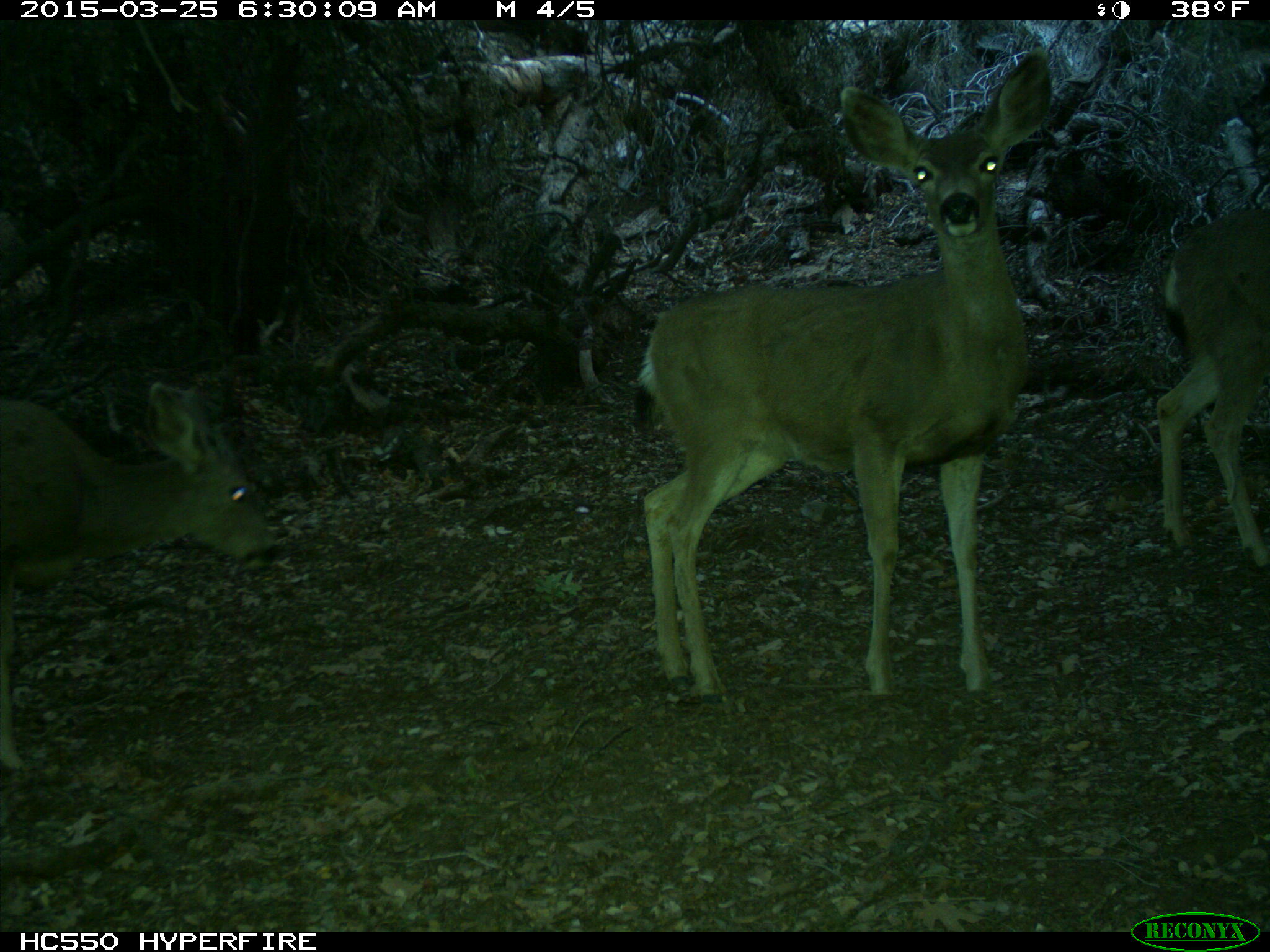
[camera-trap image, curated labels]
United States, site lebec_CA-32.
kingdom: Animalia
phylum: Chordata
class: Mammalia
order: Artiodactyla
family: Cervidae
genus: Odocoileus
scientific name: Odocoileus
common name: deer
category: unidentified deer